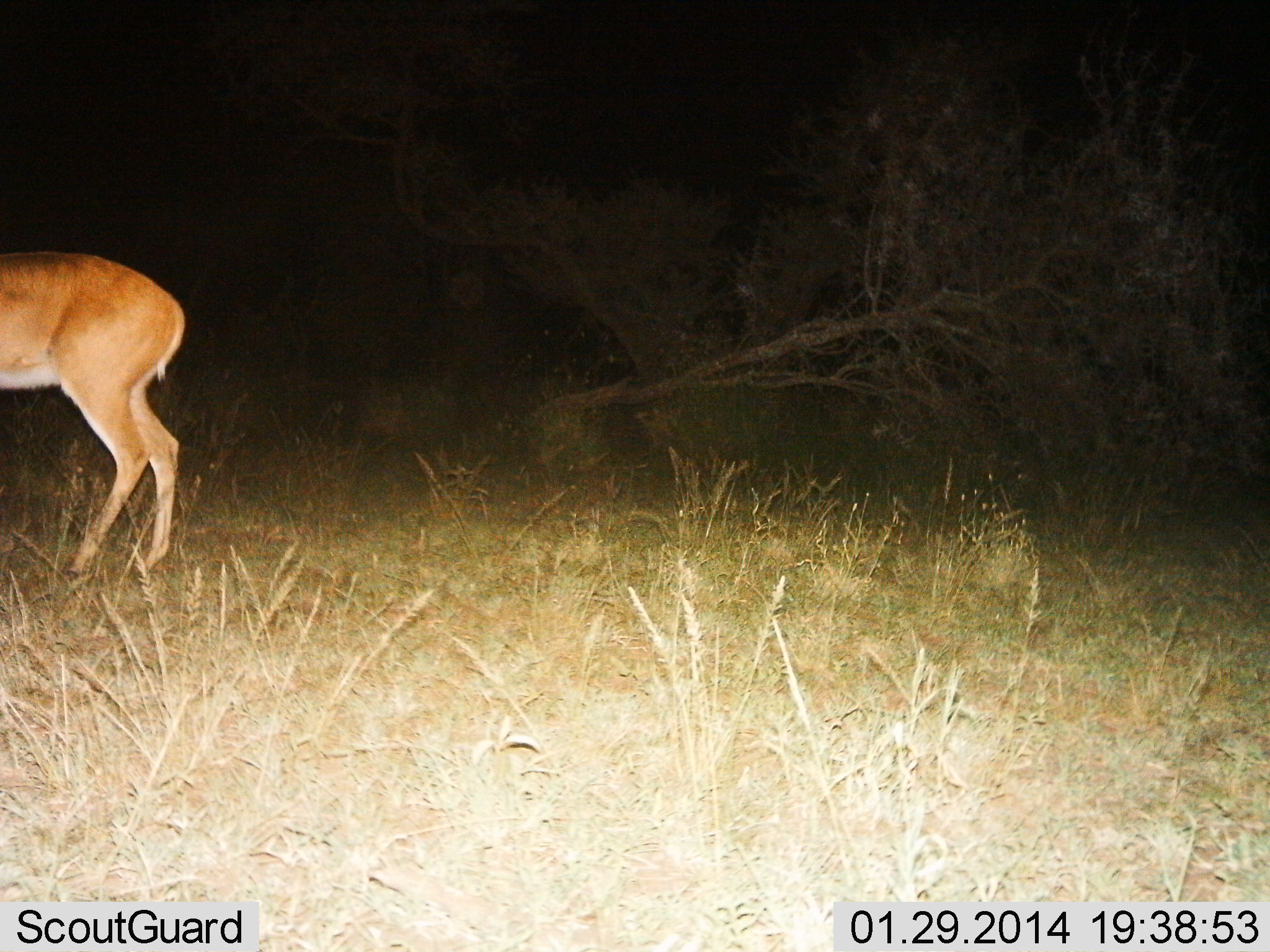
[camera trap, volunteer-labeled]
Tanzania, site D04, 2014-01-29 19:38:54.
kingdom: Animalia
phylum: Chordata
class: Mammalia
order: Artiodactyla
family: Bovidae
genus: Redunca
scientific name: Redunca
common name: reedbuck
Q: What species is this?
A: Reedbuck (Redunca).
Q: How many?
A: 1.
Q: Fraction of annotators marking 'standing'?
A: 100%.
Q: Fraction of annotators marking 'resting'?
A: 0%.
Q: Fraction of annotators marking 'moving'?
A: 0%.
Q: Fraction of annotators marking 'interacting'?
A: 0%.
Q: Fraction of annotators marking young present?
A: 0%.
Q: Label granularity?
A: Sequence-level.